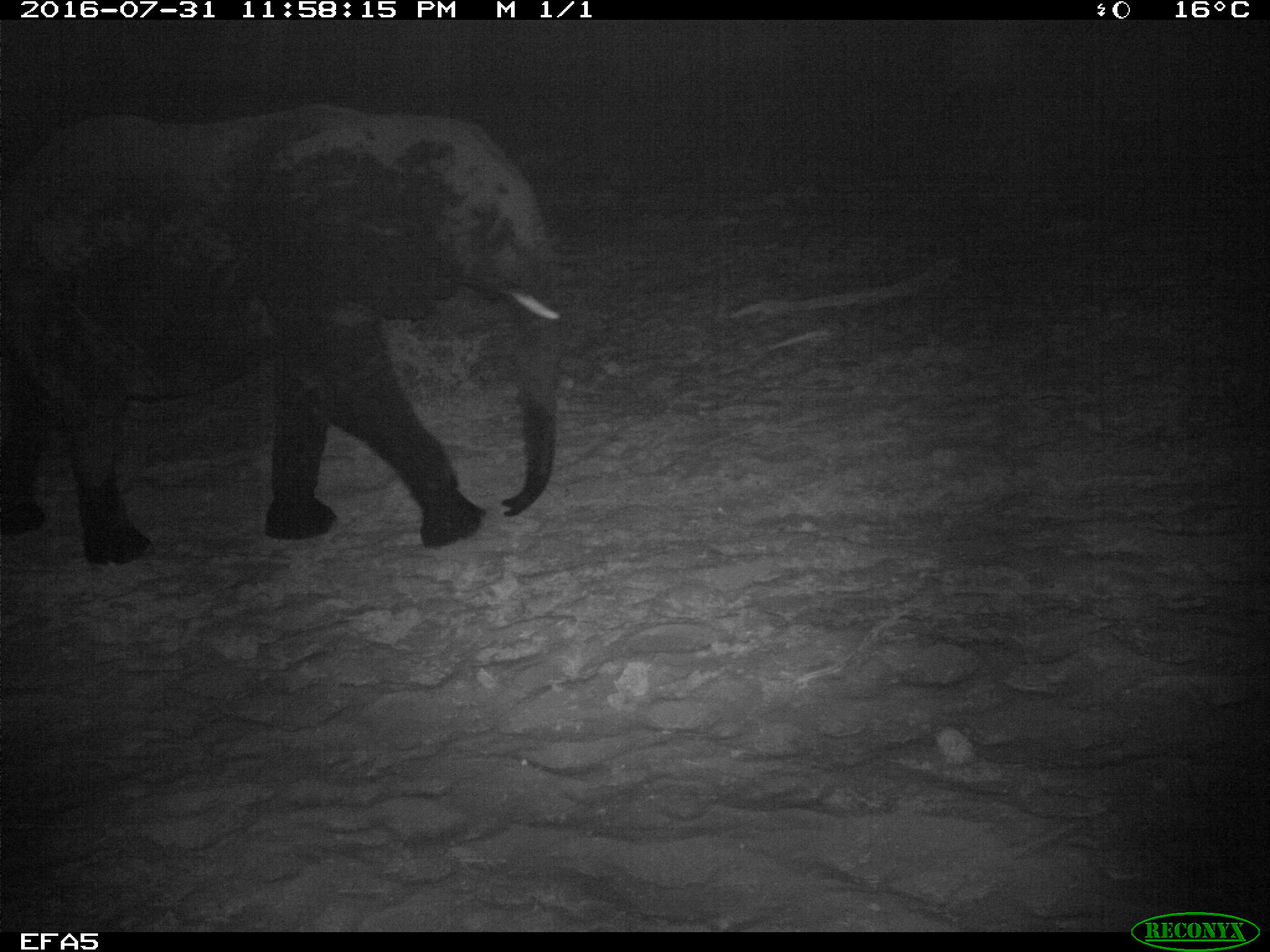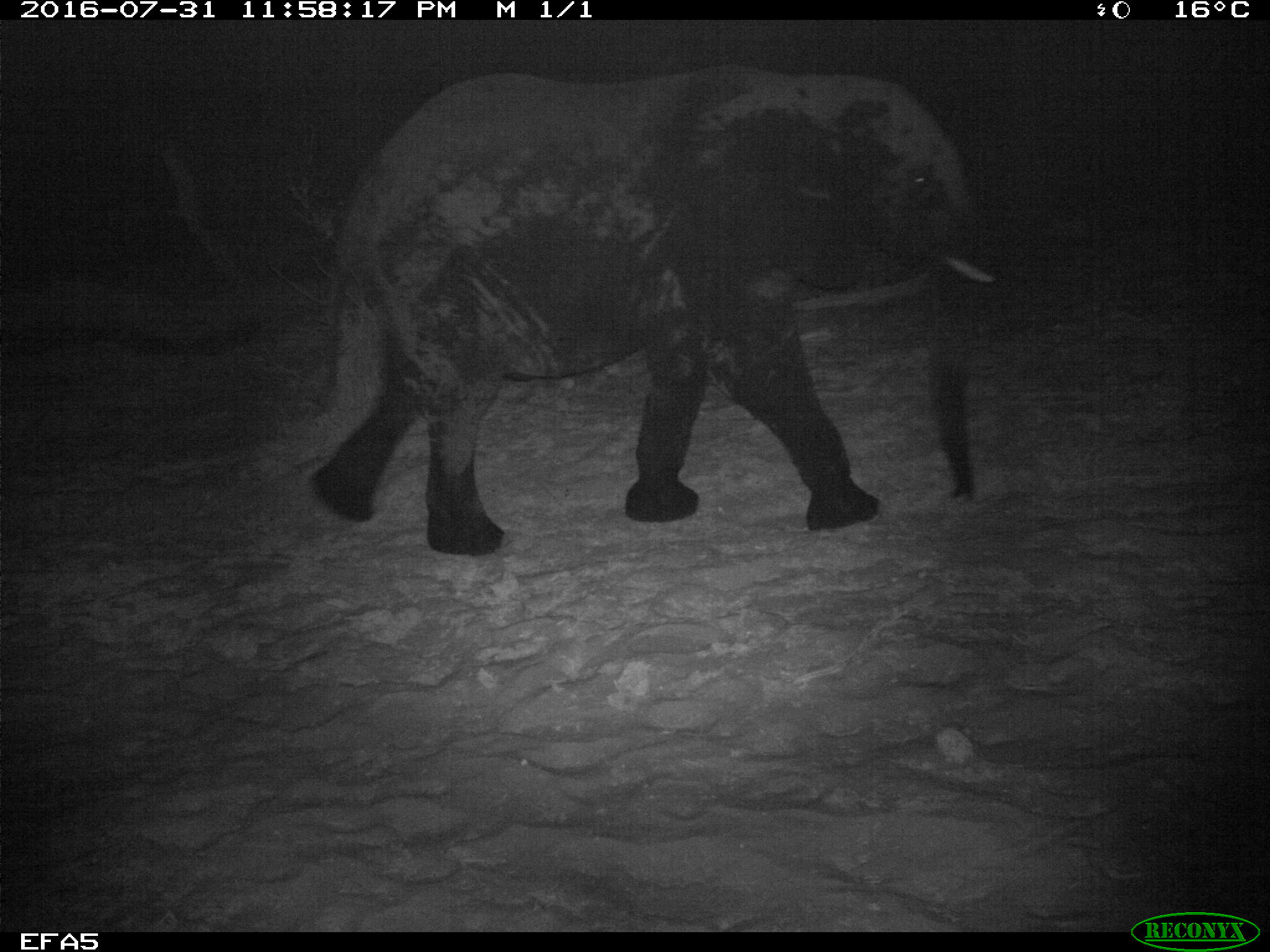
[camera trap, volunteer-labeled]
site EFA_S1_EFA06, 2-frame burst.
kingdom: Animalia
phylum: Chordata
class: Mammalia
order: Proboscidea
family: Elephantidae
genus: Loxodonta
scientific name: Loxodonta africana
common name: african bush elephant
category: elephant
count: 1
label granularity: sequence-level